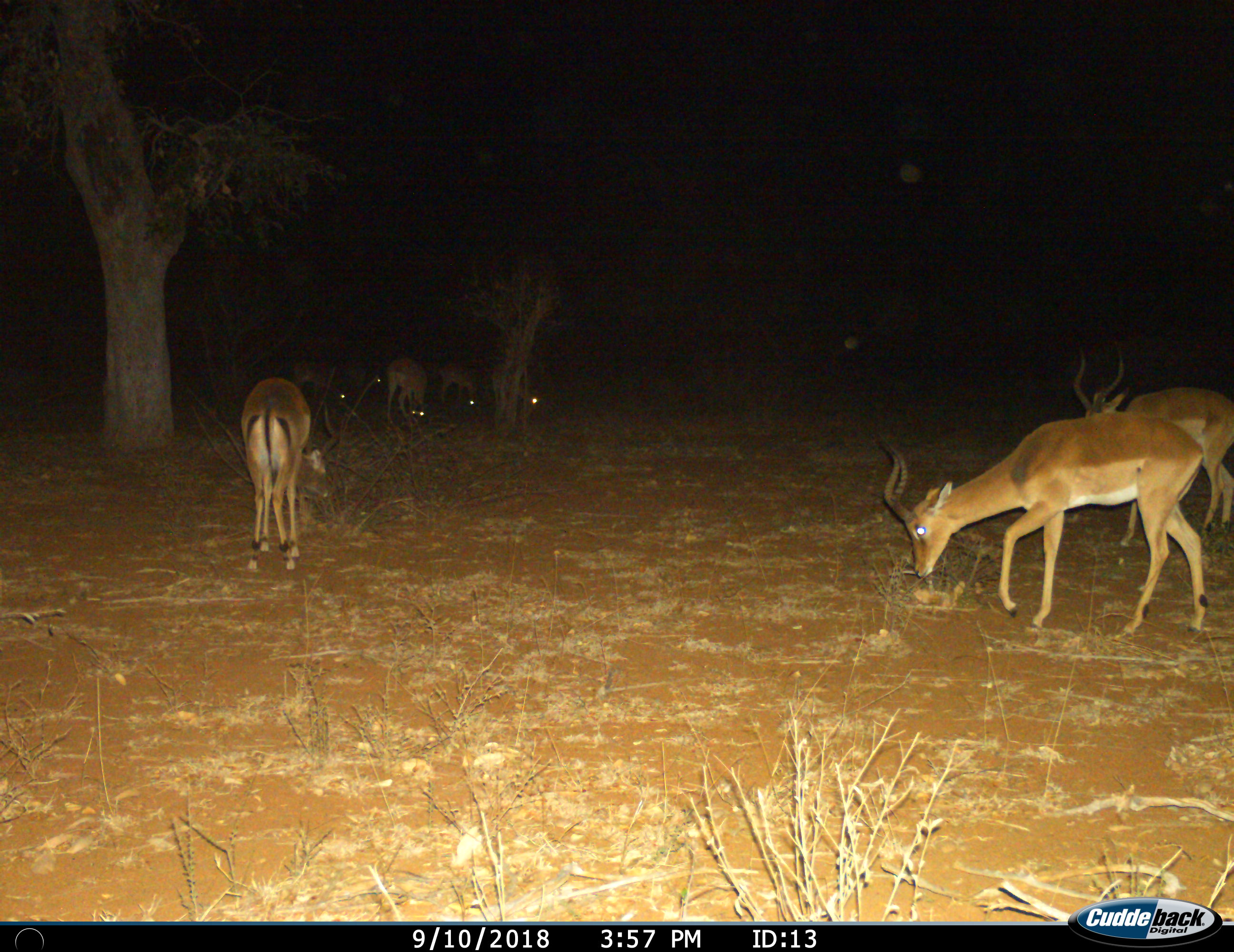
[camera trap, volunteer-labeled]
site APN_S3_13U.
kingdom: Animalia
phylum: Chordata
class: Mammalia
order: Artiodactyla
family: Bovidae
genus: Aepyceros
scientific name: Aepyceros melampus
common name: impala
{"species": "impala (Aepyceros melampus)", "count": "8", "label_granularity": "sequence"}